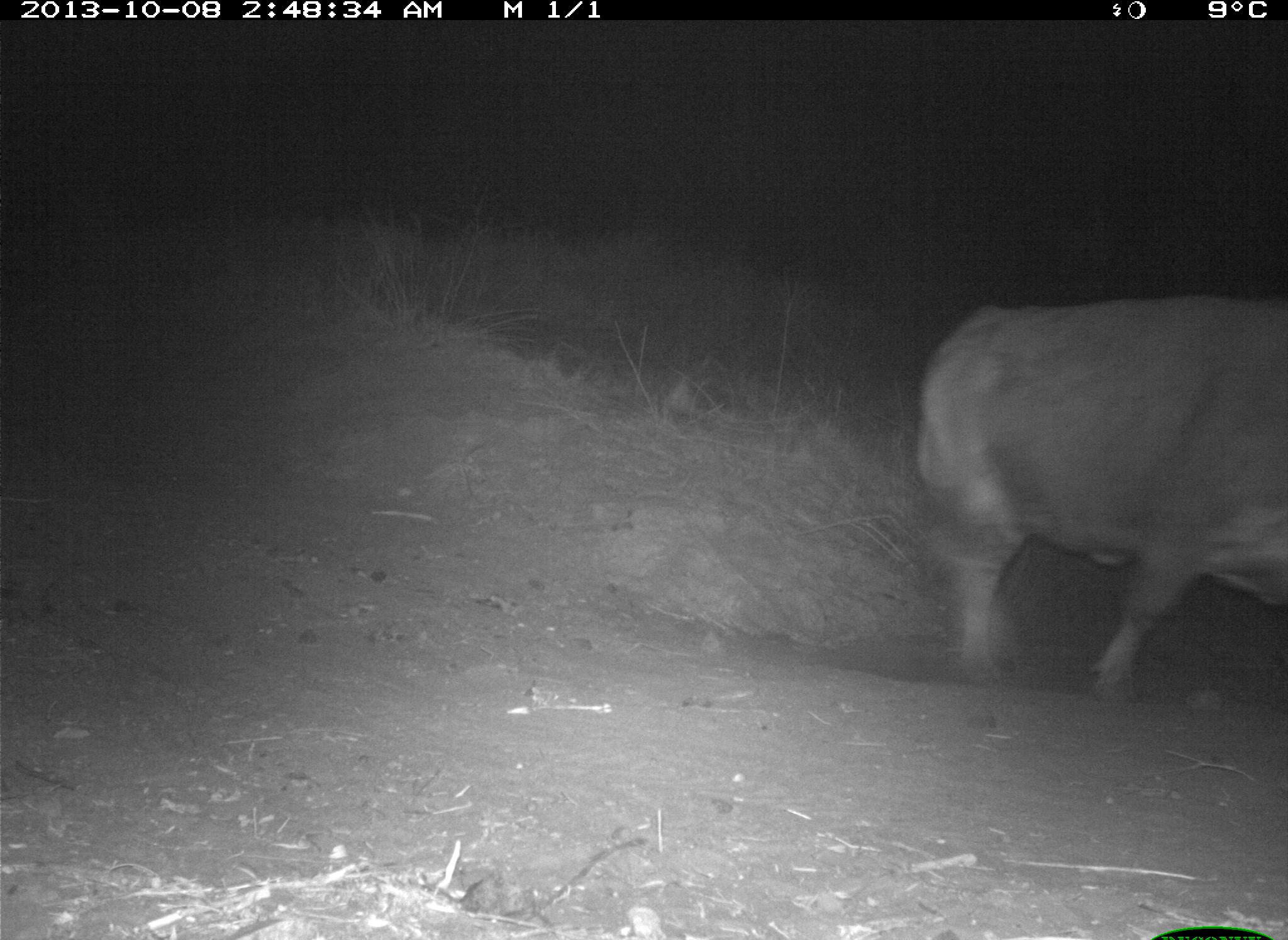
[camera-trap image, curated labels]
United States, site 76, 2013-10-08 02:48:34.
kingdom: Animalia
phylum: Chordata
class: Mammalia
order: Artiodactyla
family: Bovidae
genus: Bos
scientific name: Bos taurus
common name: cow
Cow (Bos taurus).